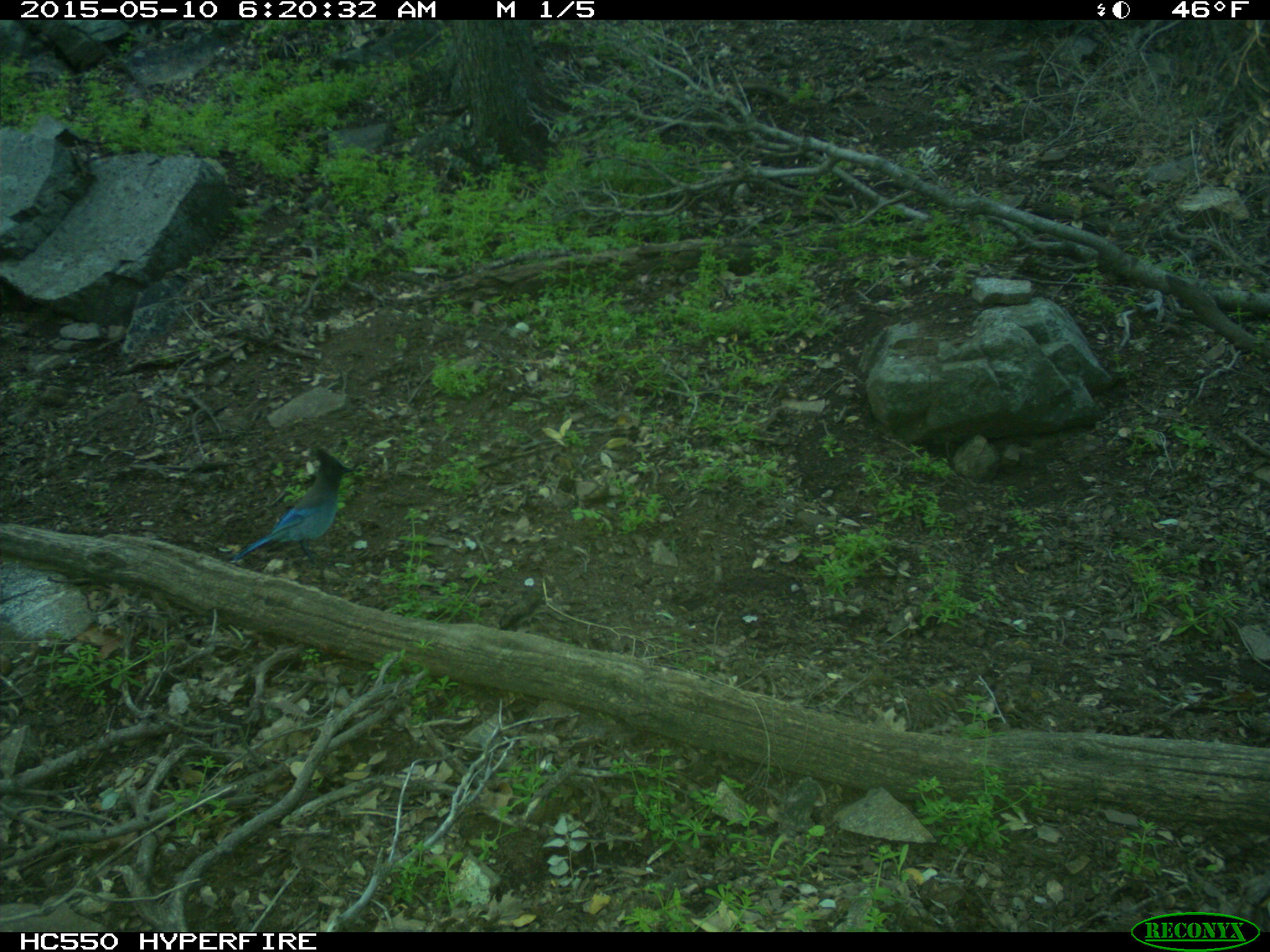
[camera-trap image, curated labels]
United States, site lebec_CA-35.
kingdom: Animalia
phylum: Chordata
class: Aves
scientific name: Aves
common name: birds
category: unidentified bird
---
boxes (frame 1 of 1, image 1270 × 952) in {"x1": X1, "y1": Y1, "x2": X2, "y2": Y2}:
animal: {"x1": 228, "y1": 447, "x2": 354, "y2": 570}